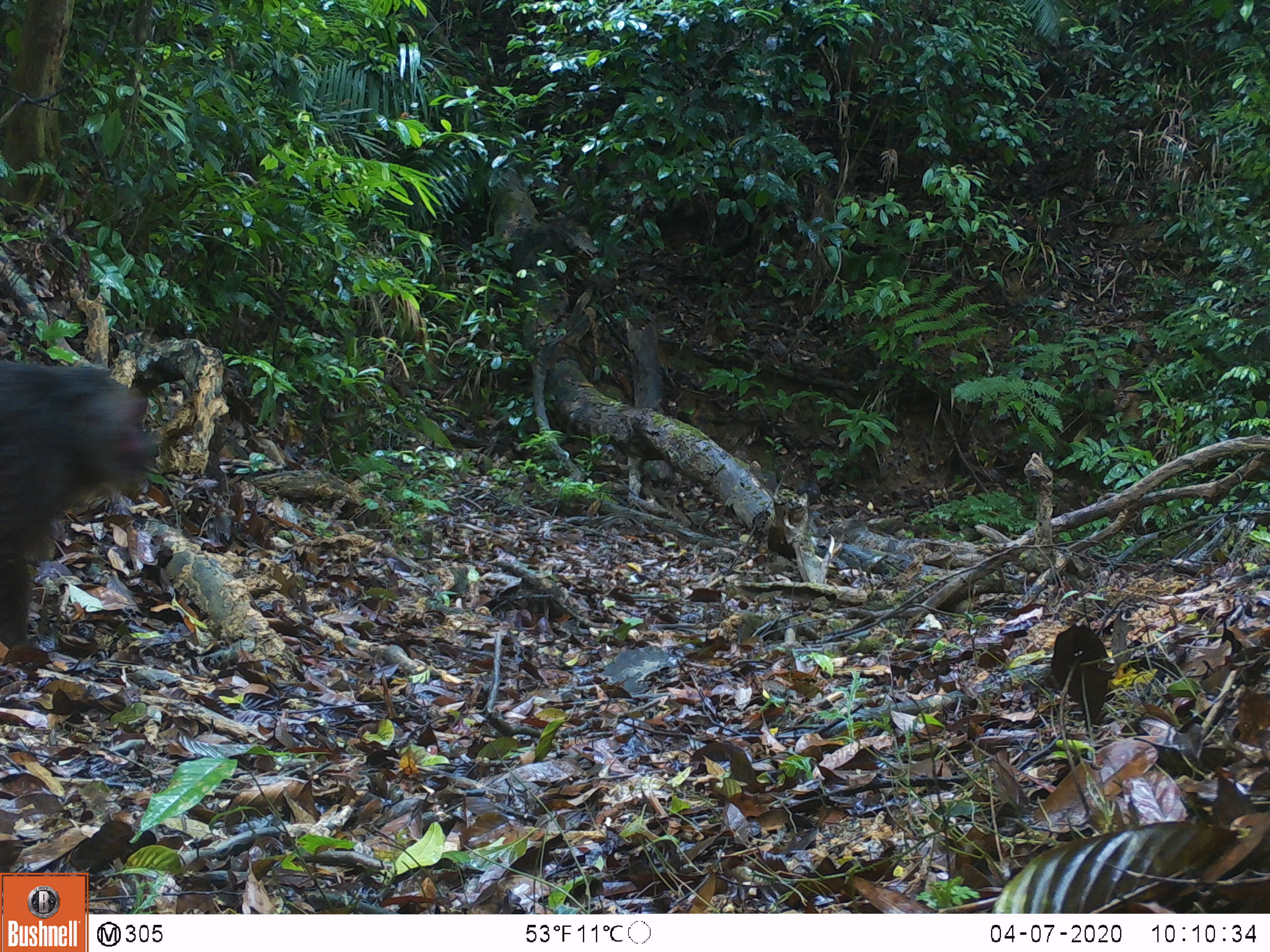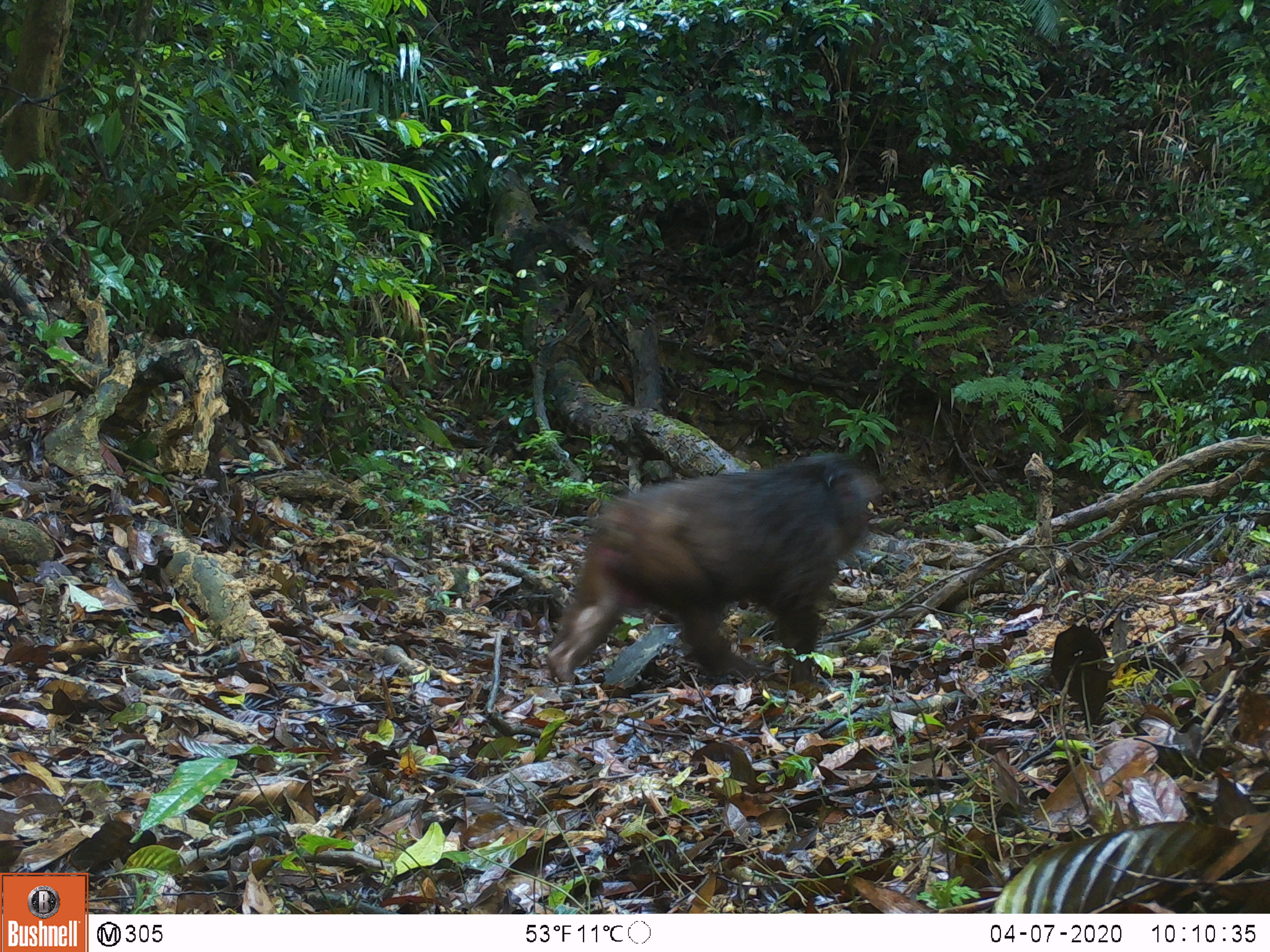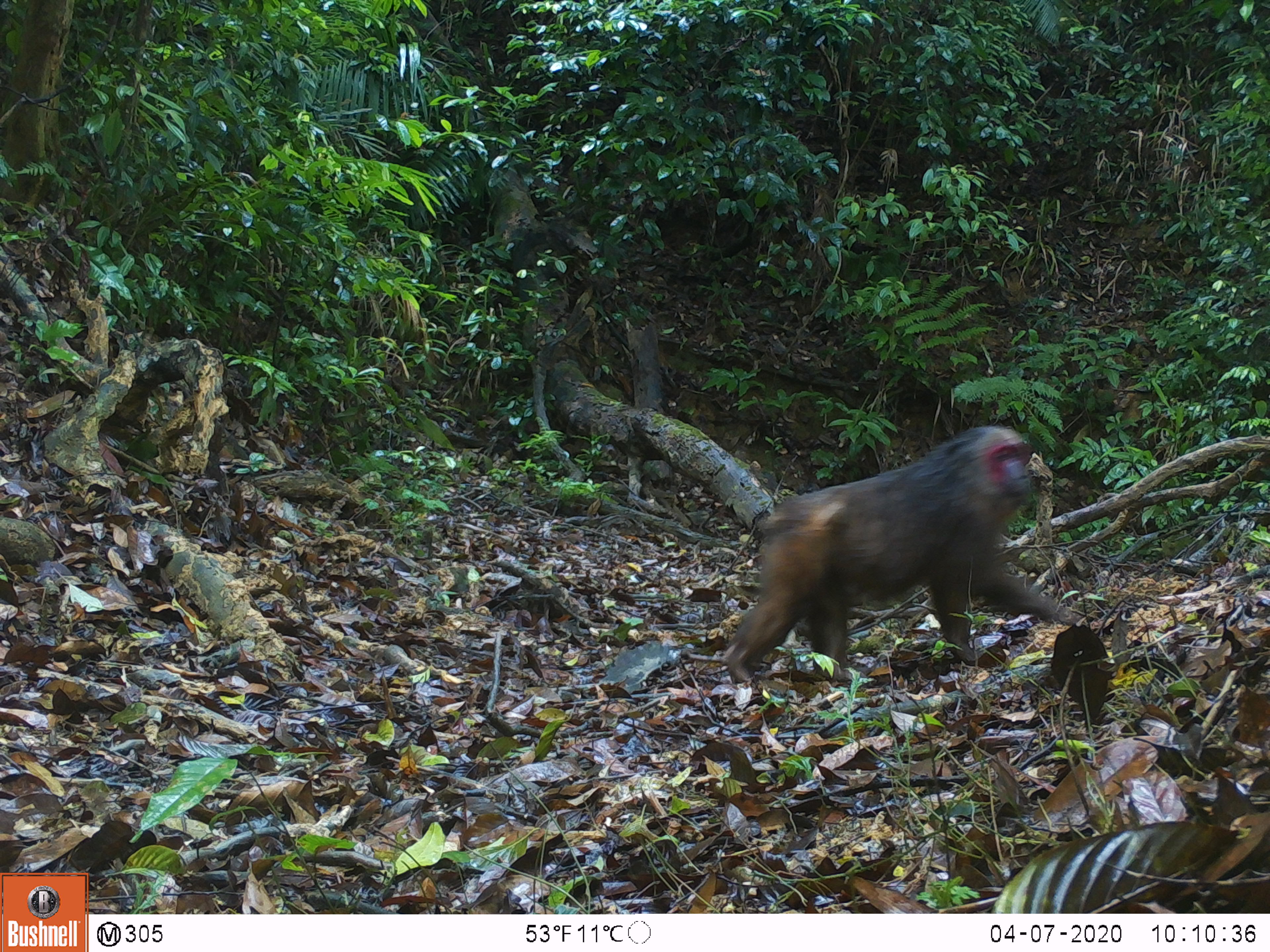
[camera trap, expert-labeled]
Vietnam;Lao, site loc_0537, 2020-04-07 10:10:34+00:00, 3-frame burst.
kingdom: Animalia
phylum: Chordata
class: Mammalia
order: Primates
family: Cercopithecidae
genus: Macaca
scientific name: Macaca arctoides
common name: stump-tailed macaque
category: stump tailed macaque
Stump tailed macaque (stump-tailed macaque) (Macaca arctoides). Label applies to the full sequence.